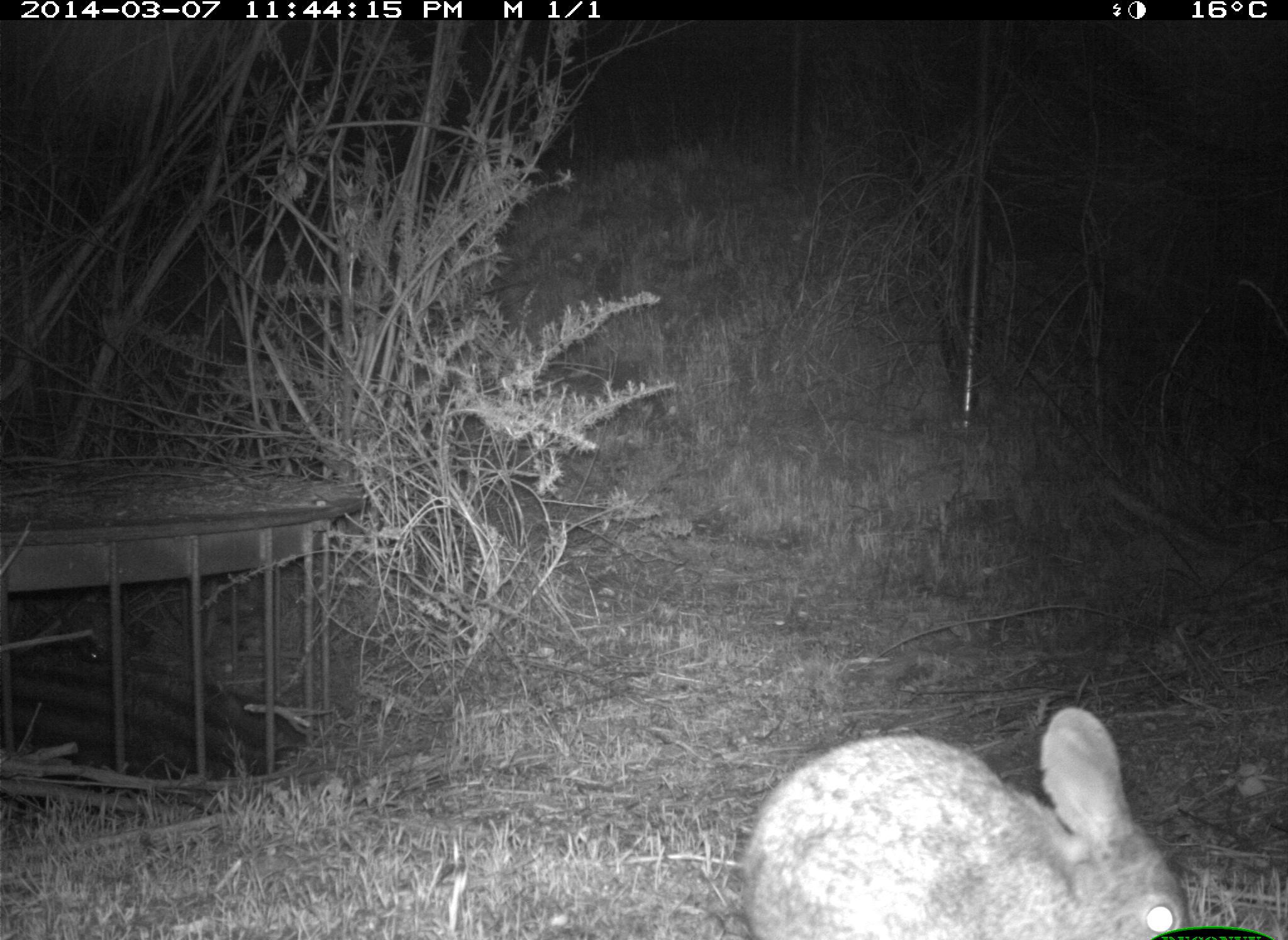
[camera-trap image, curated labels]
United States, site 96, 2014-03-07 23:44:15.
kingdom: Animalia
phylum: Chordata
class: Mammalia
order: Lagomorpha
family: Leporidae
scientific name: Leporidae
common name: rabbits and hares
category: rabbit